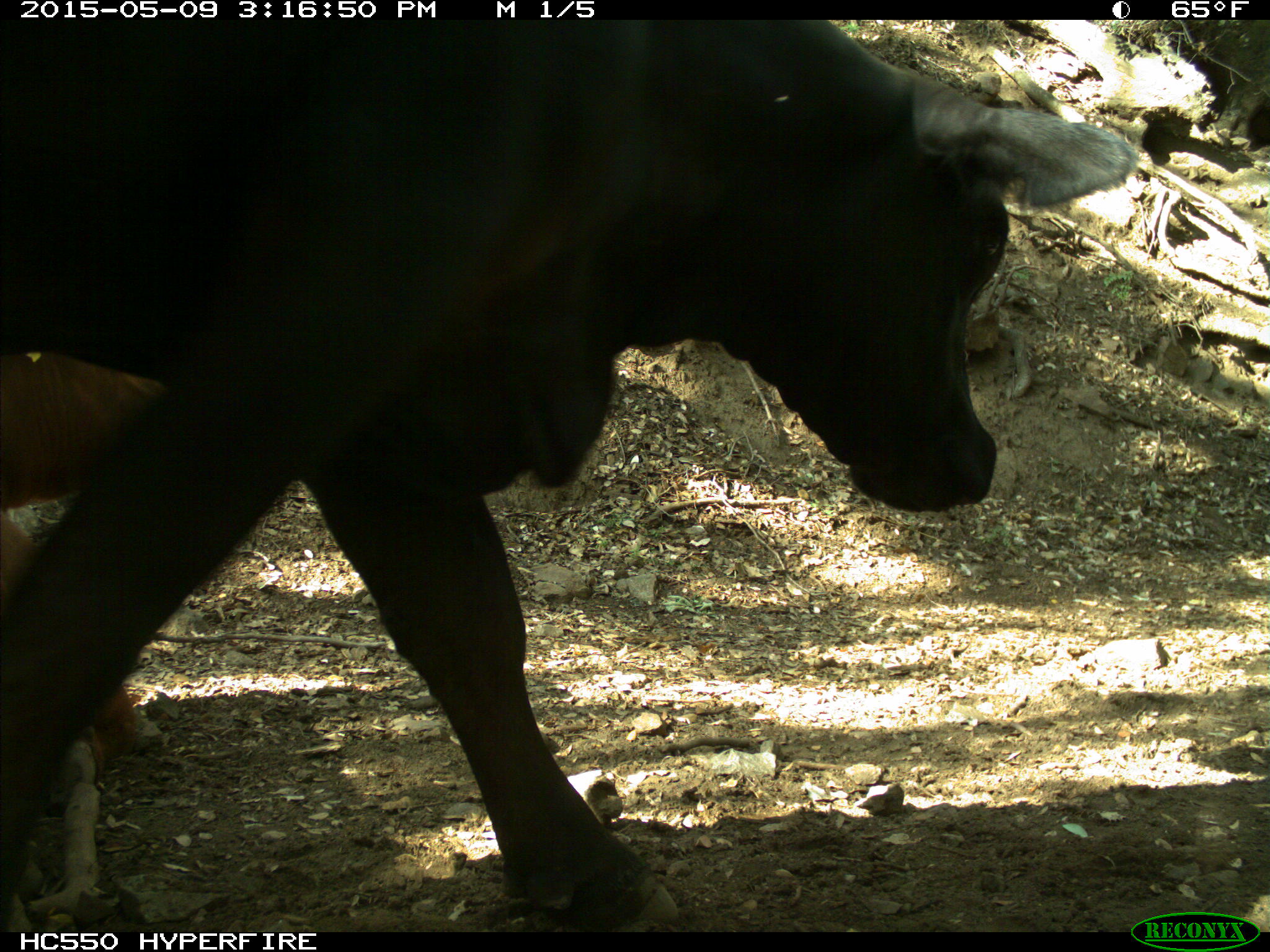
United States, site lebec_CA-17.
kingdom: Animalia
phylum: Chordata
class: Mammalia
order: Artiodactyla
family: Bovidae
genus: Bos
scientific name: Bos taurus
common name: domestic cow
Bos taurus (domestic cow).